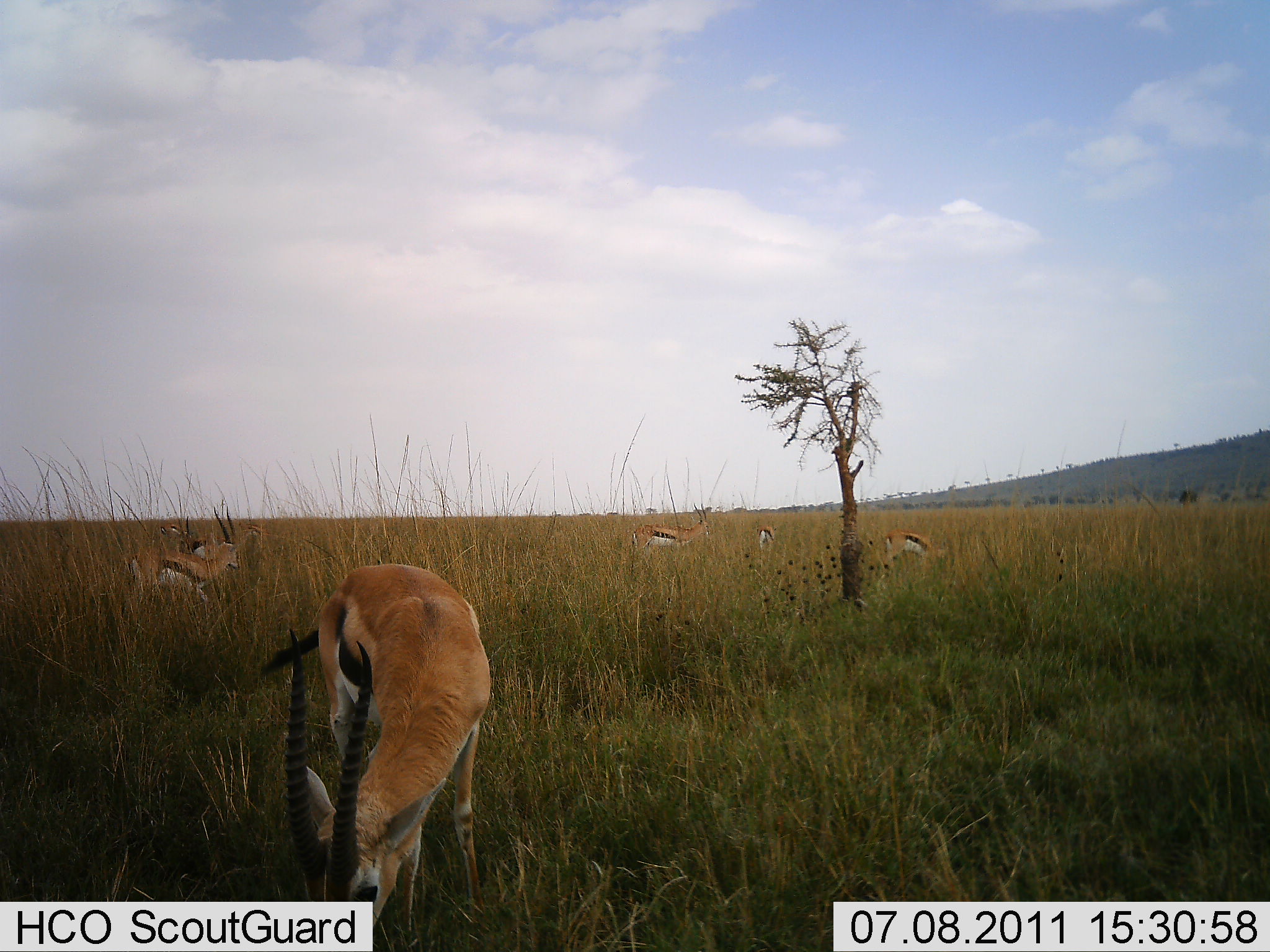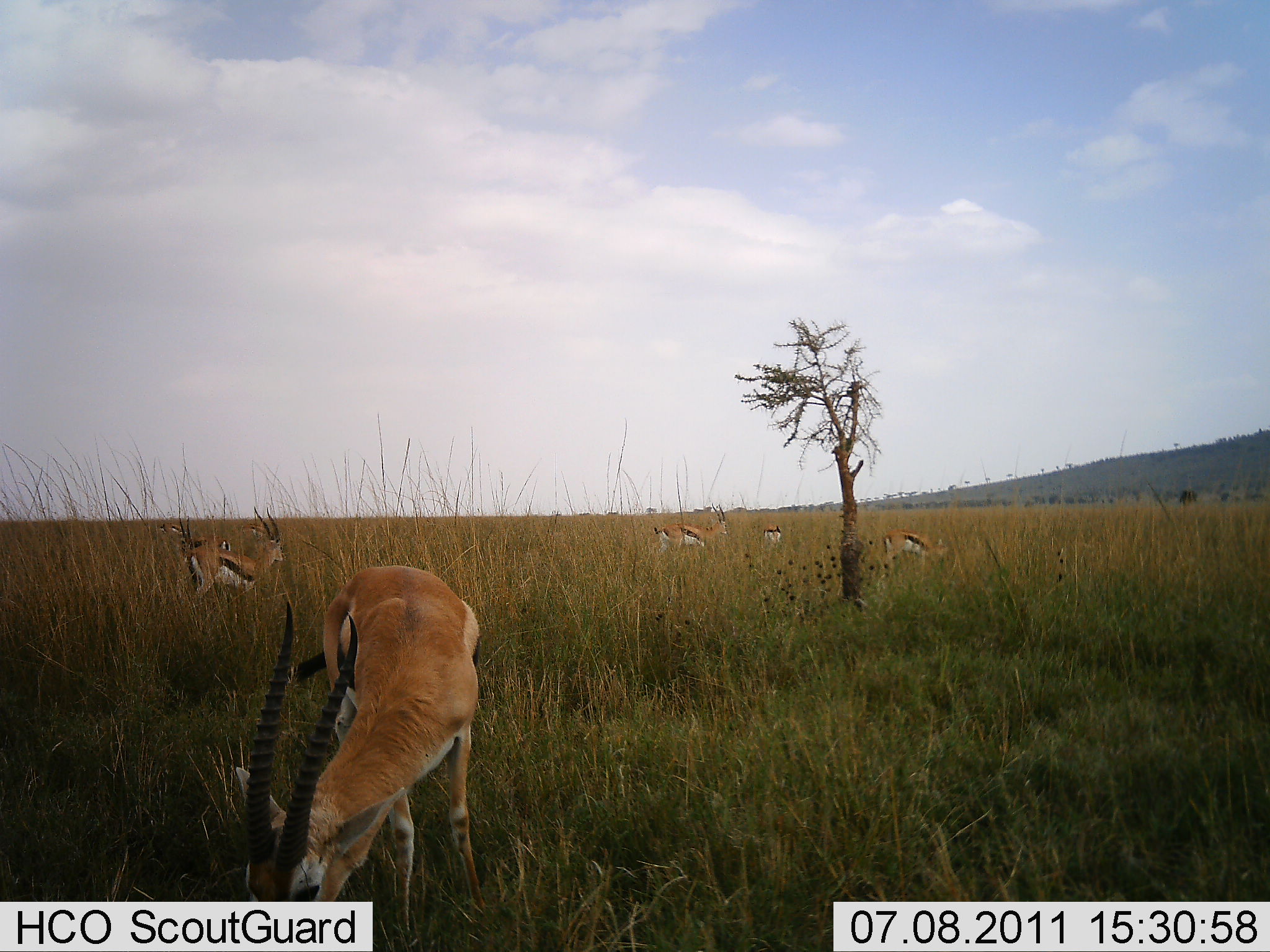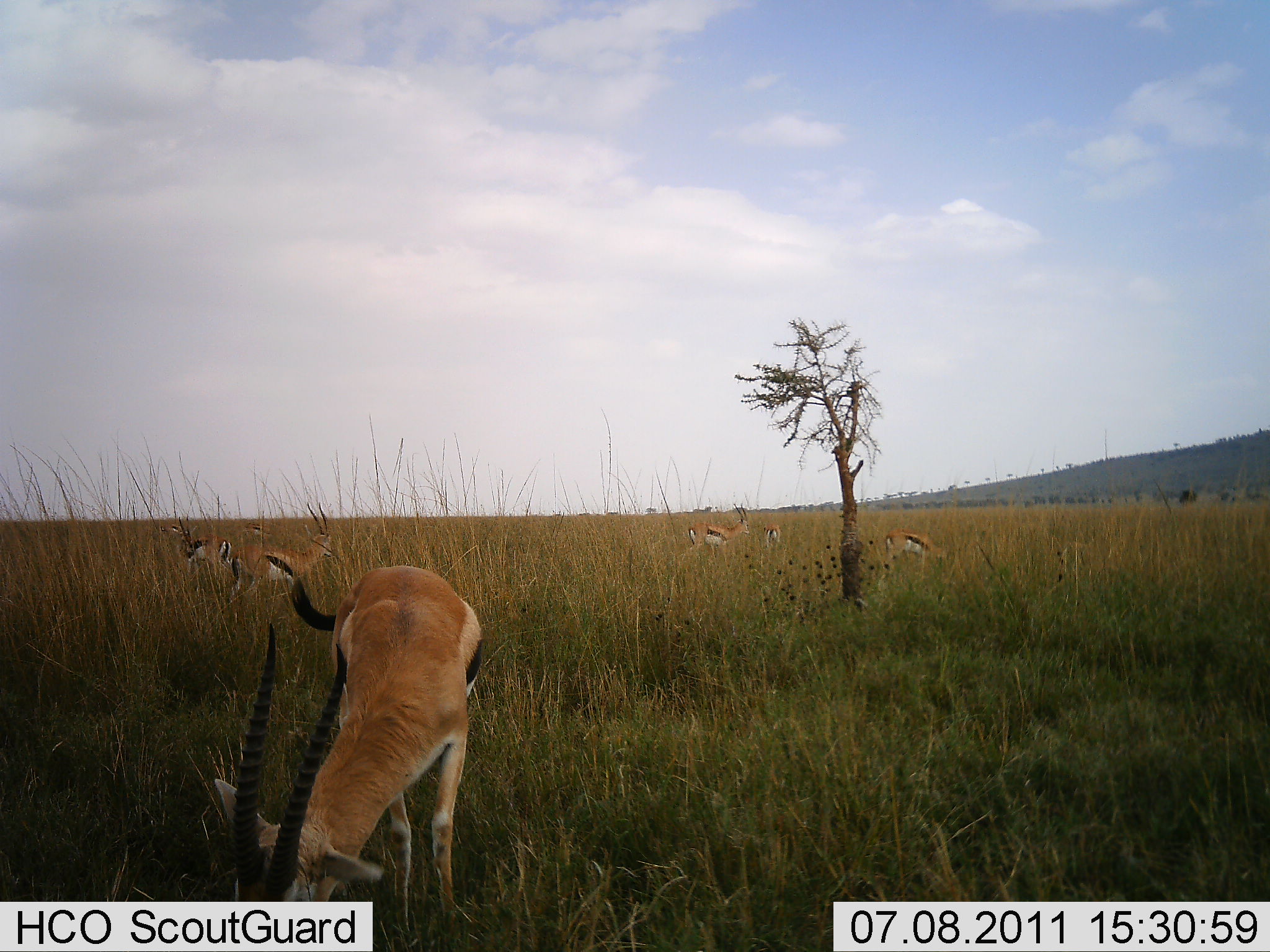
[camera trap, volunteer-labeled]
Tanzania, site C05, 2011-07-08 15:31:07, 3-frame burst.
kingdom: Animalia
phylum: Chordata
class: Mammalia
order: Artiodactyla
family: Bovidae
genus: Eudorcas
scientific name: Eudorcas thomsonii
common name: thomson's gazelle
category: gazellethomsons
Gazellethomsons (thomson's gazelle) (Eudorcas thomsonii), count 6. Behavior (volunteer vote fractions): standing 50%, resting 0%, moving 50%, interacting 0%. Young present (vote fraction): 0%. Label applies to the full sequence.